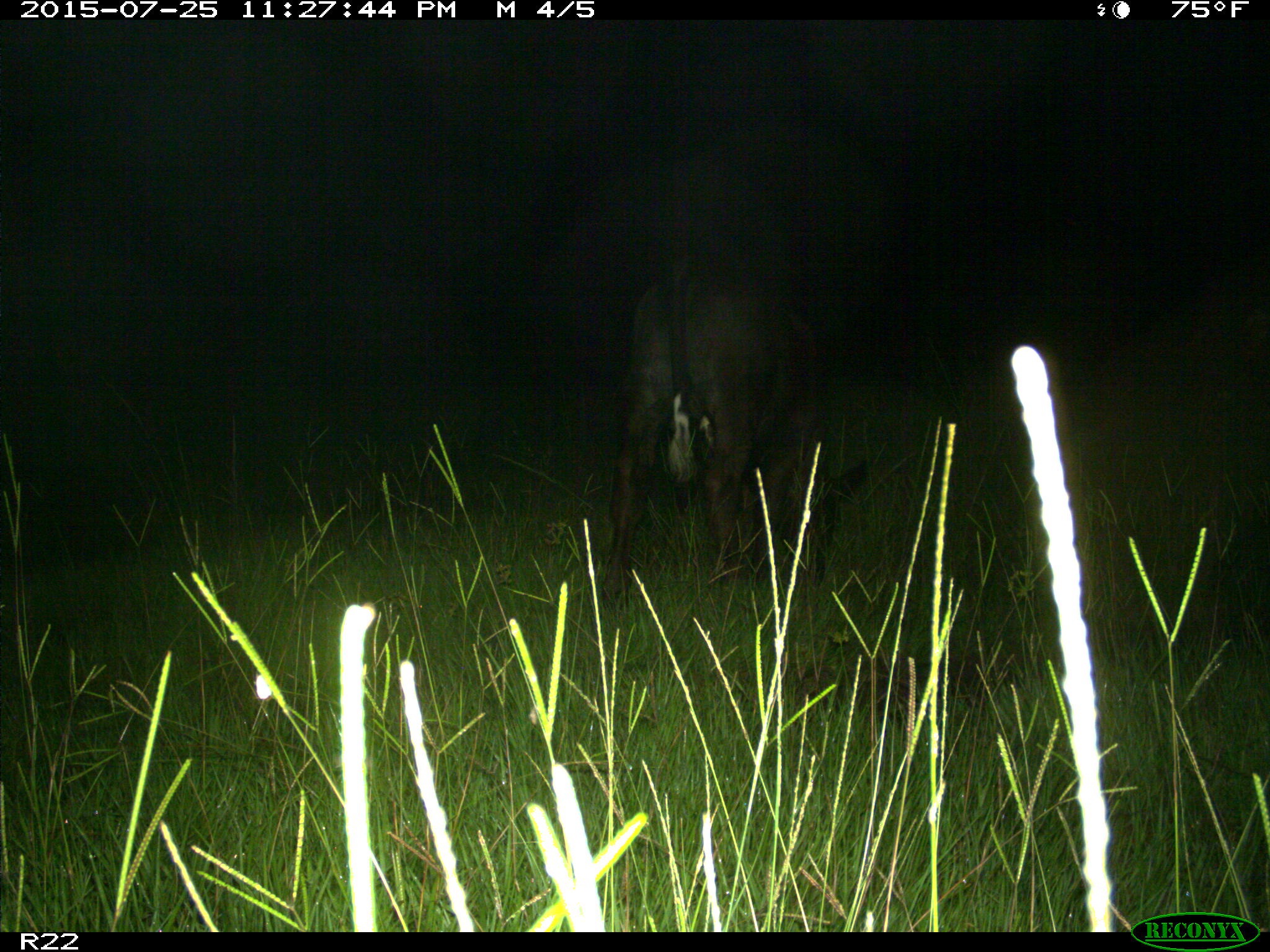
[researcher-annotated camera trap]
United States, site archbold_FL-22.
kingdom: Animalia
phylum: Chordata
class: Mammalia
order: Artiodactyla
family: Bovidae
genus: Bos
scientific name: Bos taurus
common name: domestic cow